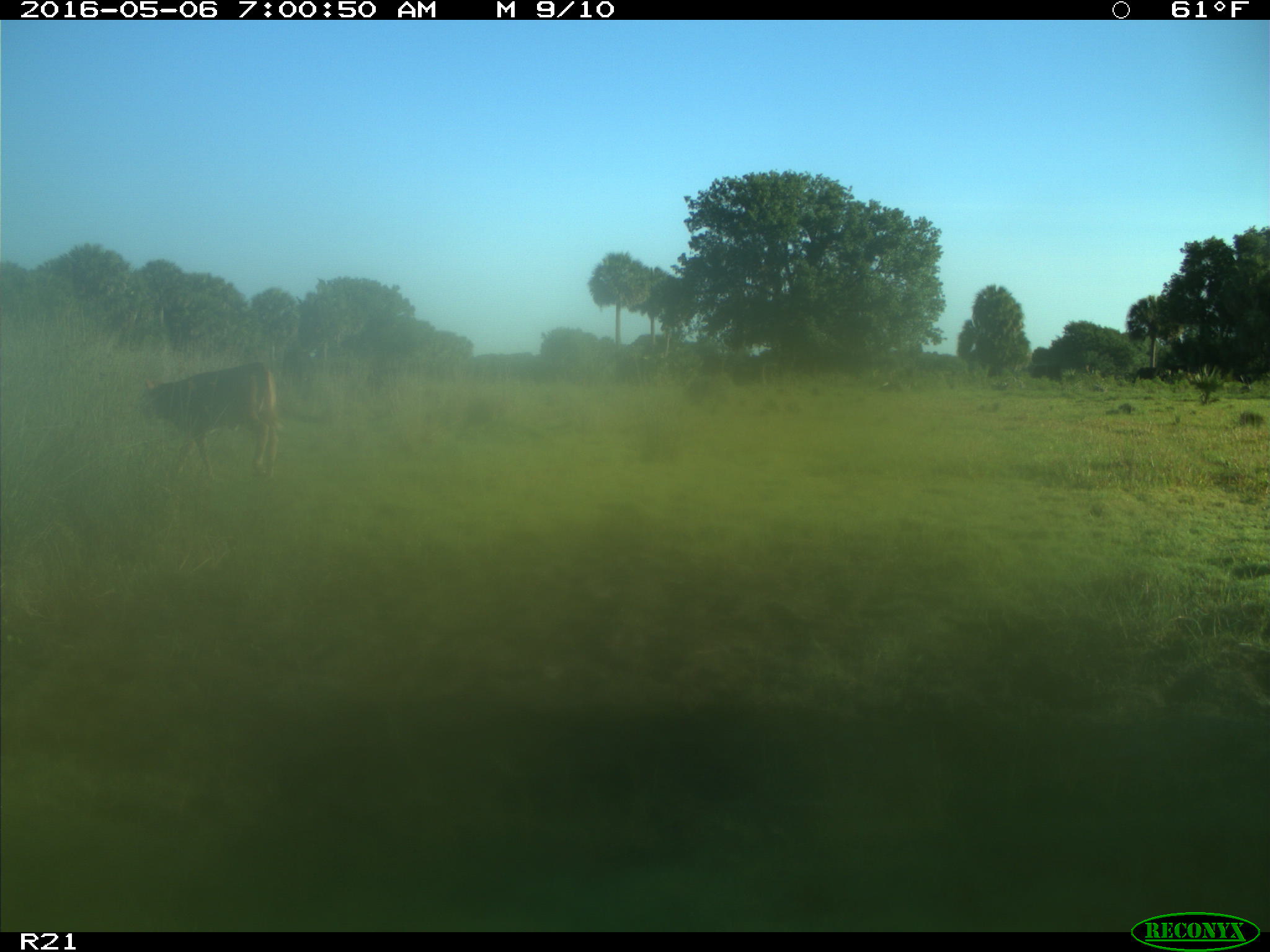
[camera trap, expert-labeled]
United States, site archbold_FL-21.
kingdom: Animalia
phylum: Chordata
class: Mammalia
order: Artiodactyla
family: Bovidae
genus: Bos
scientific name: Bos taurus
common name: domestic cow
Bos taurus (domestic cow).